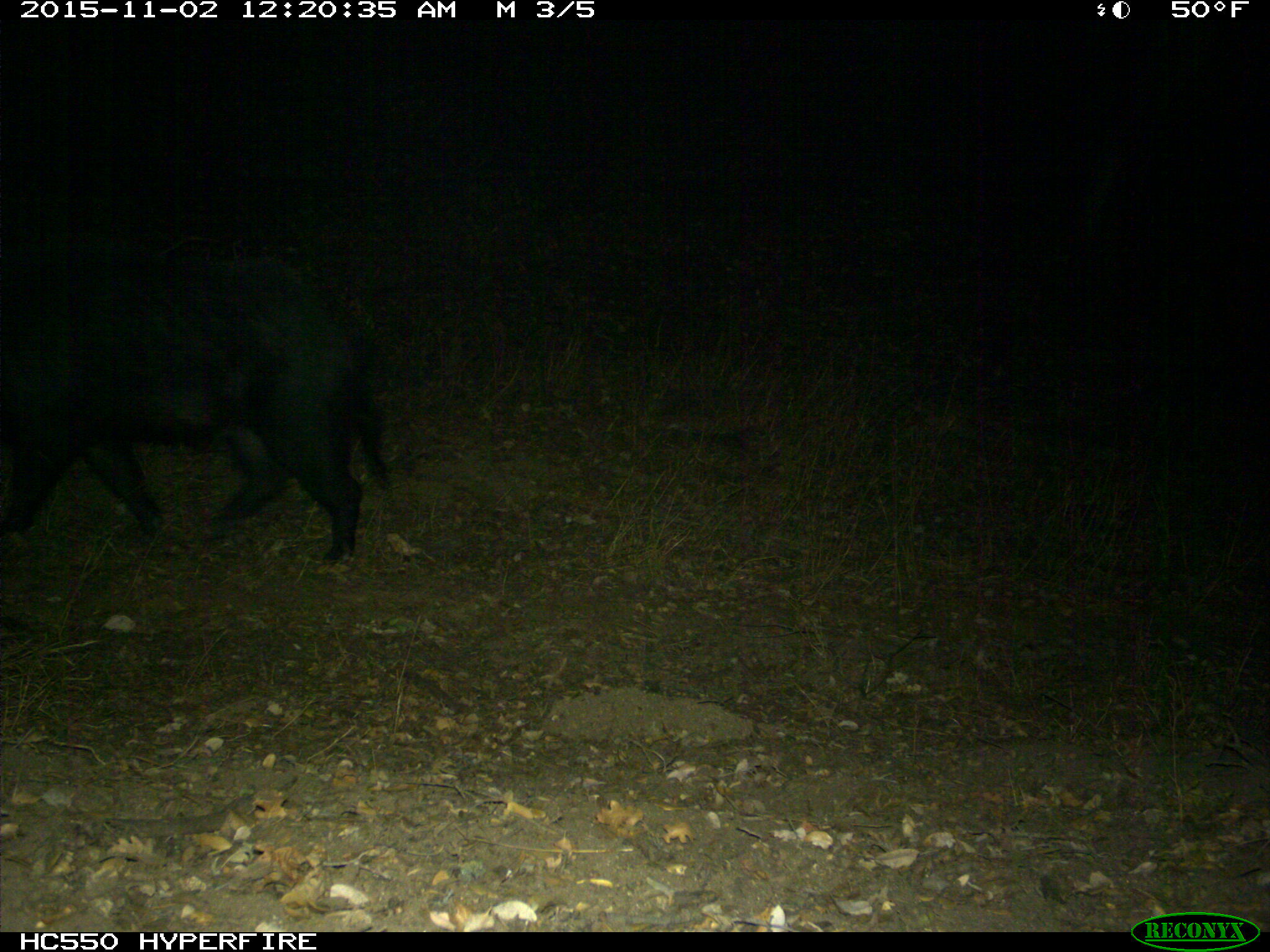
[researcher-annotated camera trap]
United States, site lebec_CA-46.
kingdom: Animalia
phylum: Chordata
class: Mammalia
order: Artiodactyla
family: Suidae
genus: Sus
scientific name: Sus scrofa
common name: wild boar